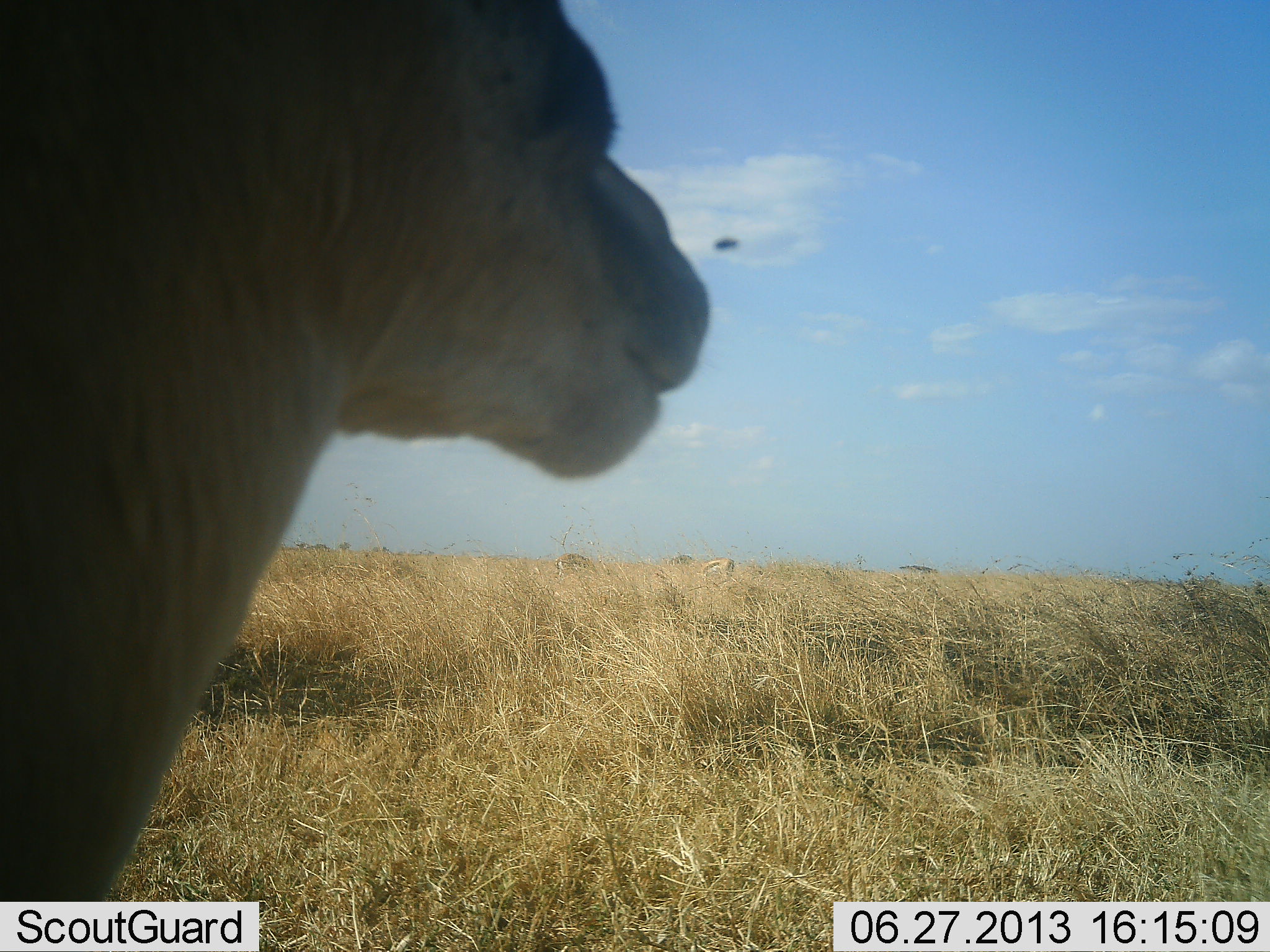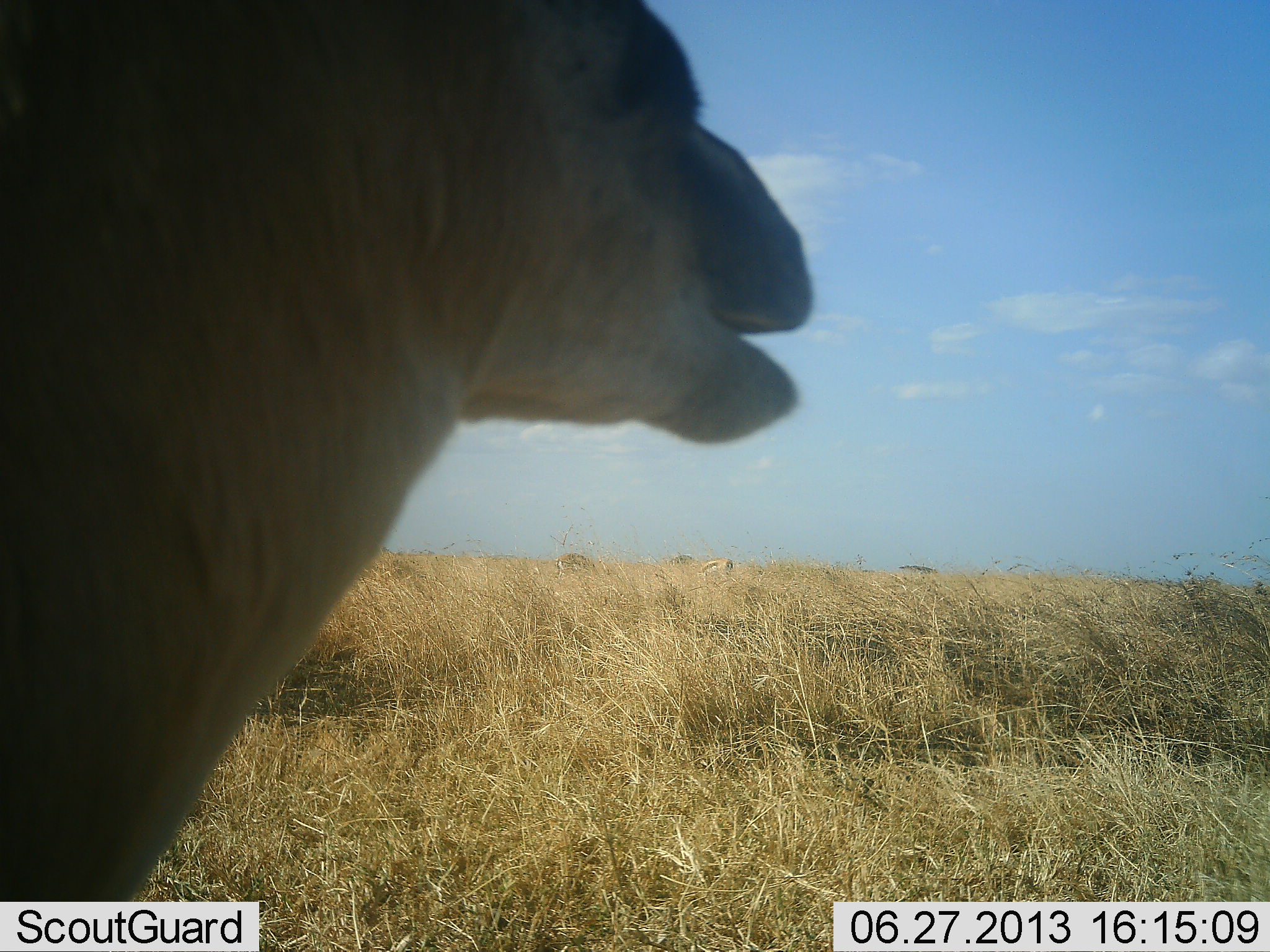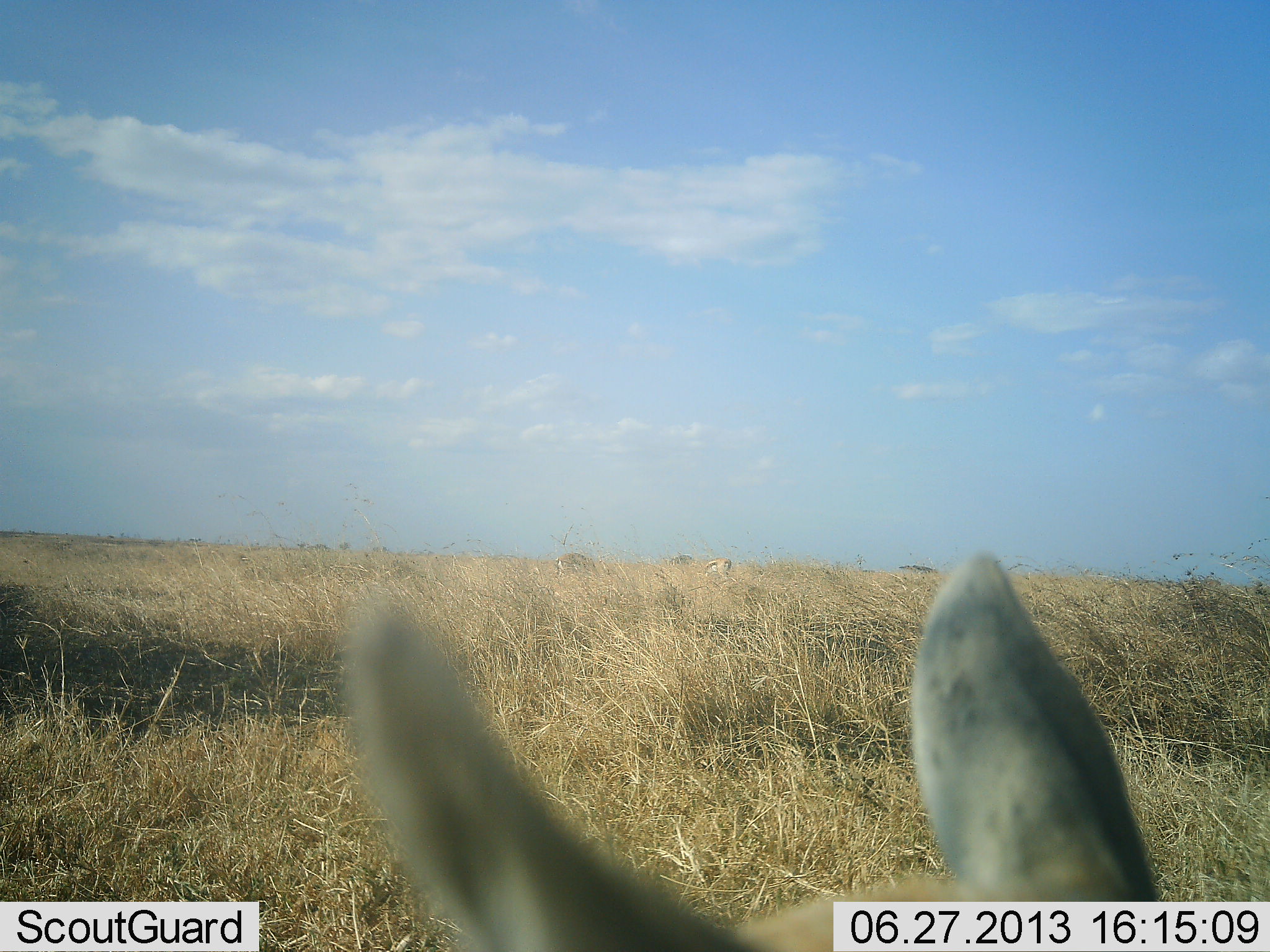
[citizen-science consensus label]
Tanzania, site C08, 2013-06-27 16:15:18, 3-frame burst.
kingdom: Animalia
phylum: Chordata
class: Mammalia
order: Artiodactyla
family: Bovidae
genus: Eudorcas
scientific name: Eudorcas thomsonii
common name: thomson's gazelle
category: gazellethomsons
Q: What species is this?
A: Gazellethomsons (thomson's gazelle) (Eudorcas thomsonii).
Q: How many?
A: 2.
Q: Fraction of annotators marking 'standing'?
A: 80%.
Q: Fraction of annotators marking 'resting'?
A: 10%.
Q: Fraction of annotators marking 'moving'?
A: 0%.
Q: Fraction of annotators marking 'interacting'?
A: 0%.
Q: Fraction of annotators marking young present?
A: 10%.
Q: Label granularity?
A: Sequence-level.